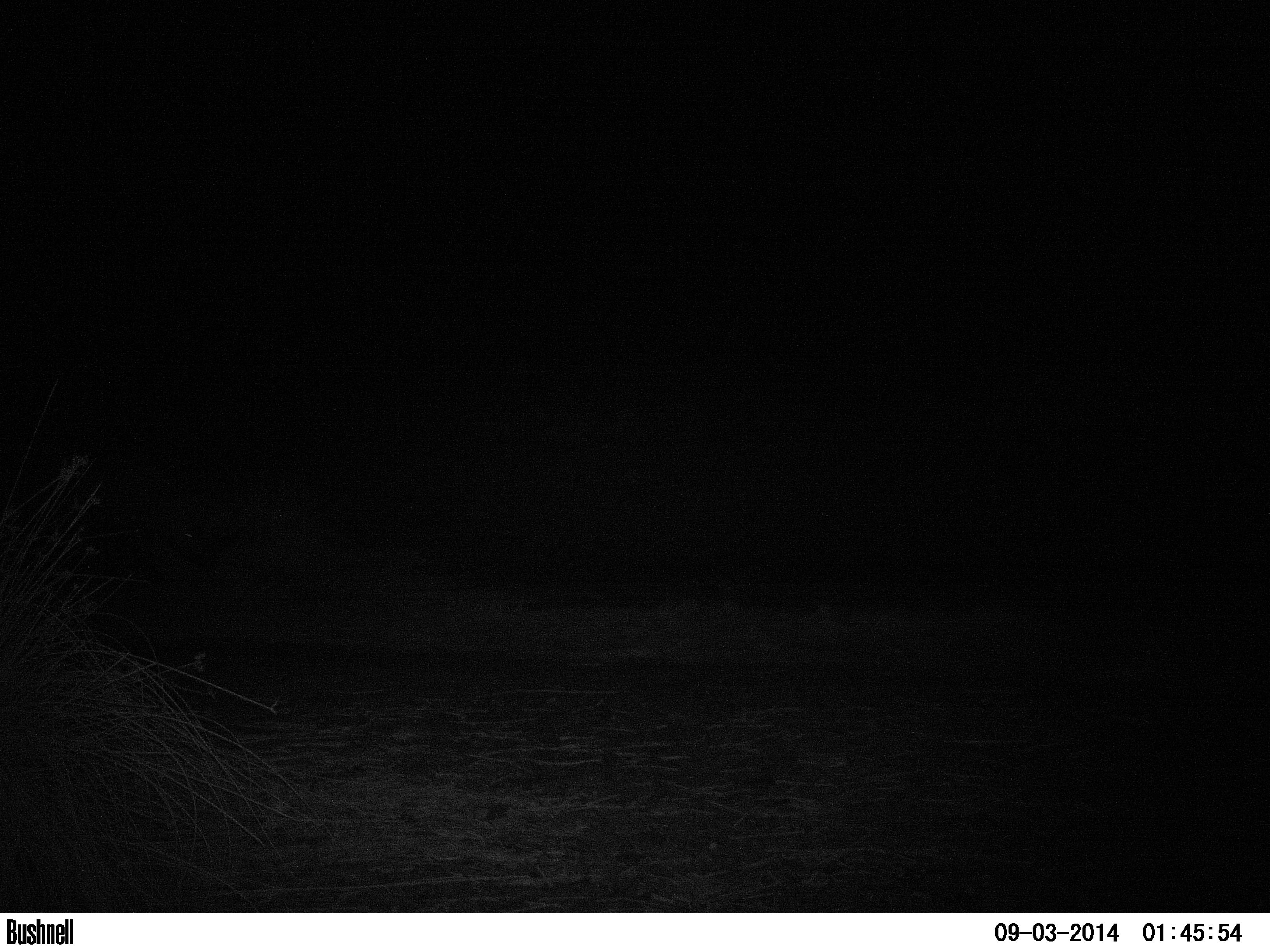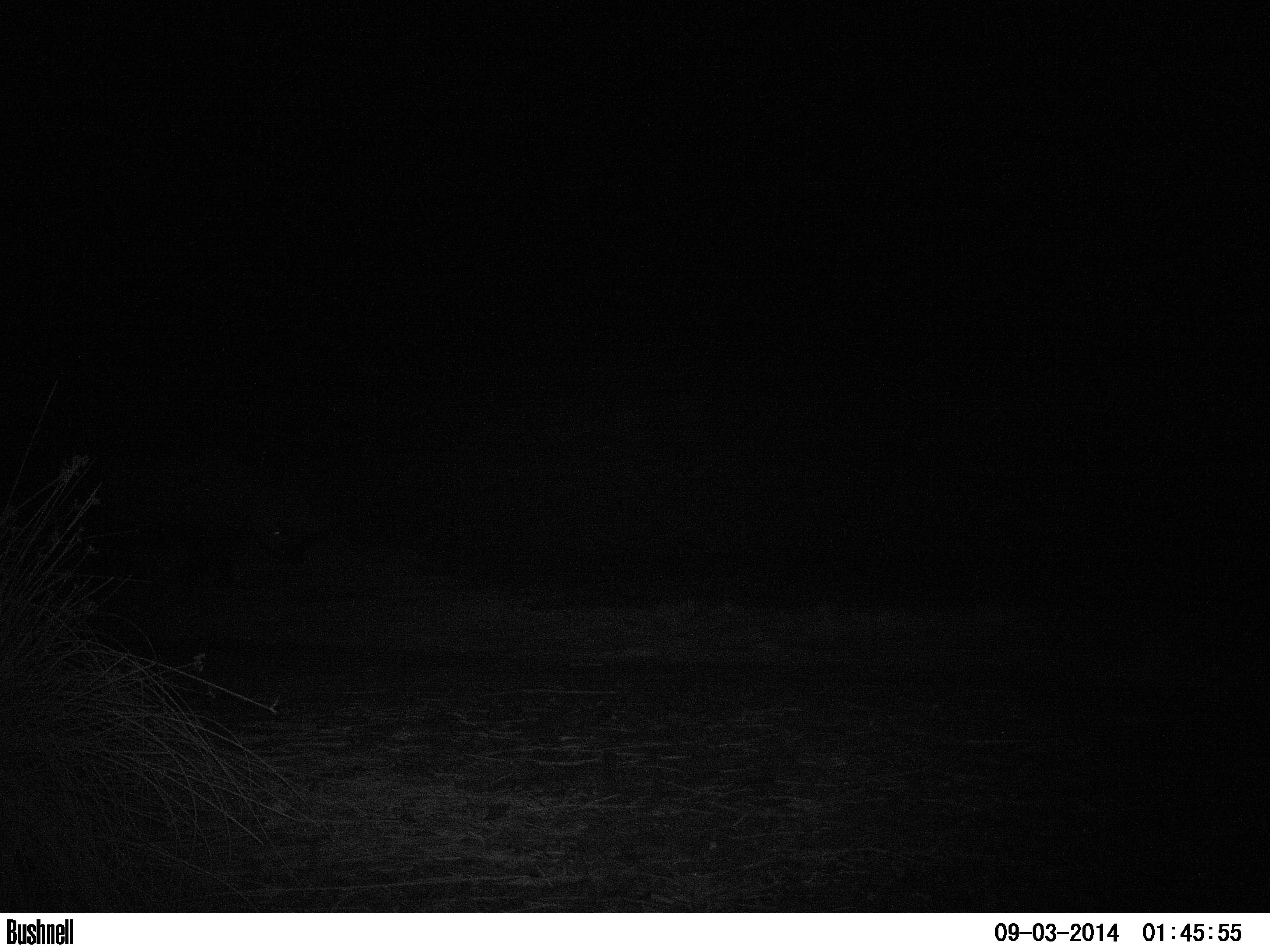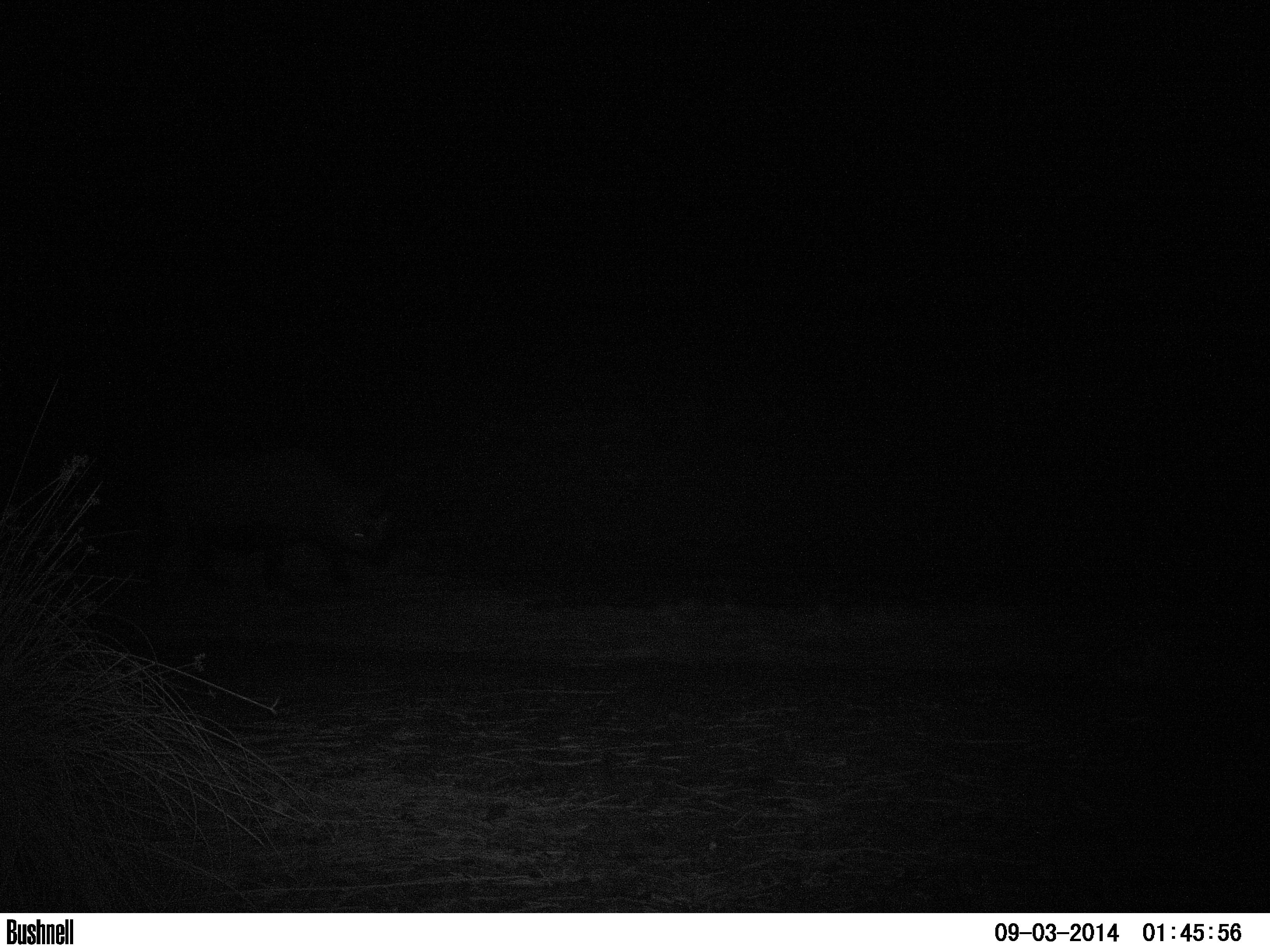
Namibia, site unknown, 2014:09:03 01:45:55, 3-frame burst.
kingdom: Animalia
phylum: Chordata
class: Mammalia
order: Perissodactyla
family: Rhinocerotidae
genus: Diceros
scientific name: Diceros bicornis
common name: black rhinoceros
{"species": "Diceros bicornis (black rhinoceros)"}